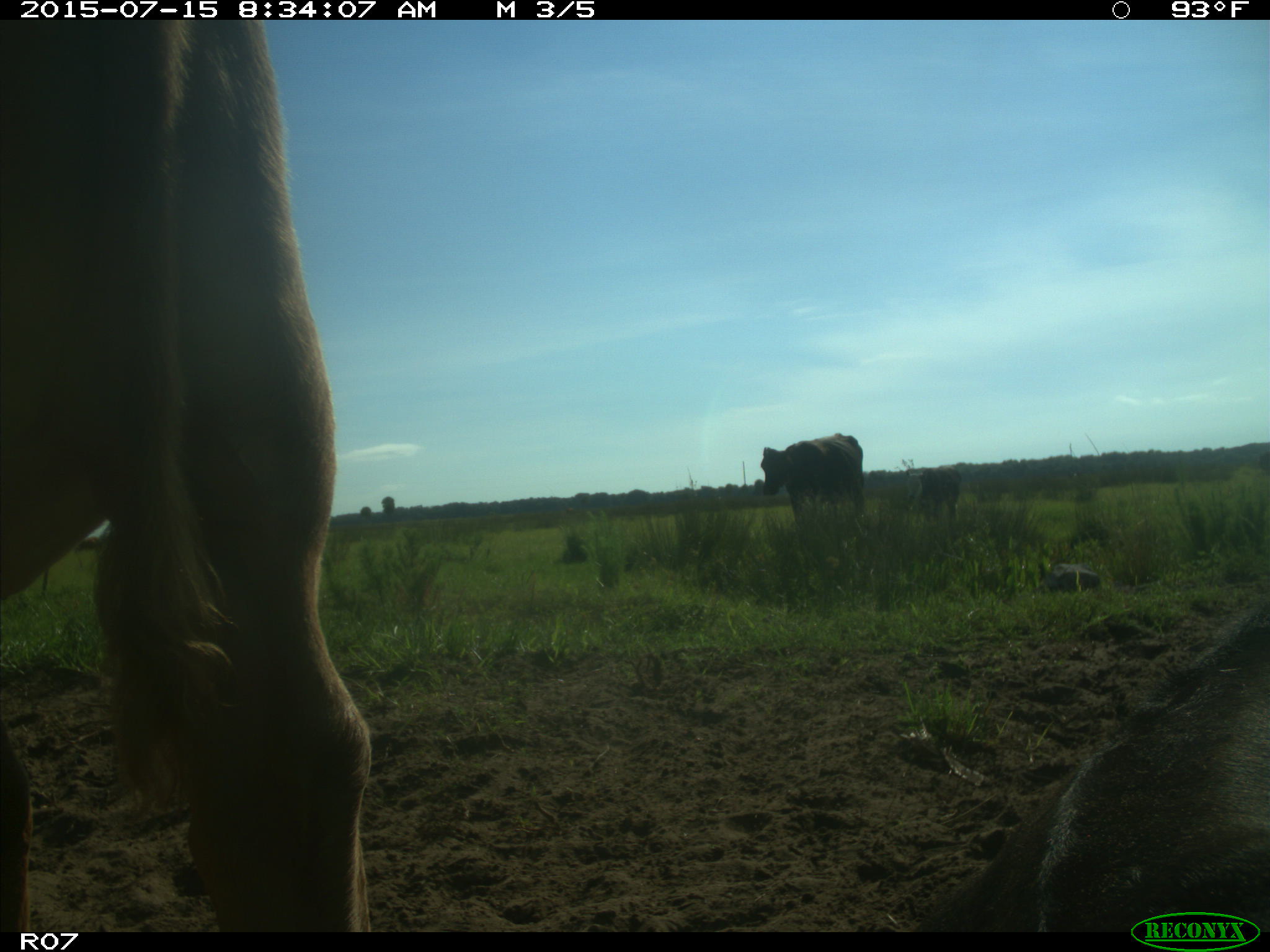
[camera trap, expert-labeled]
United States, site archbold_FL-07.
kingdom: Animalia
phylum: Chordata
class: Mammalia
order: Artiodactyla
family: Bovidae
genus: Bos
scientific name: Bos taurus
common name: domestic cow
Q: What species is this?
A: Bos taurus (domestic cow).